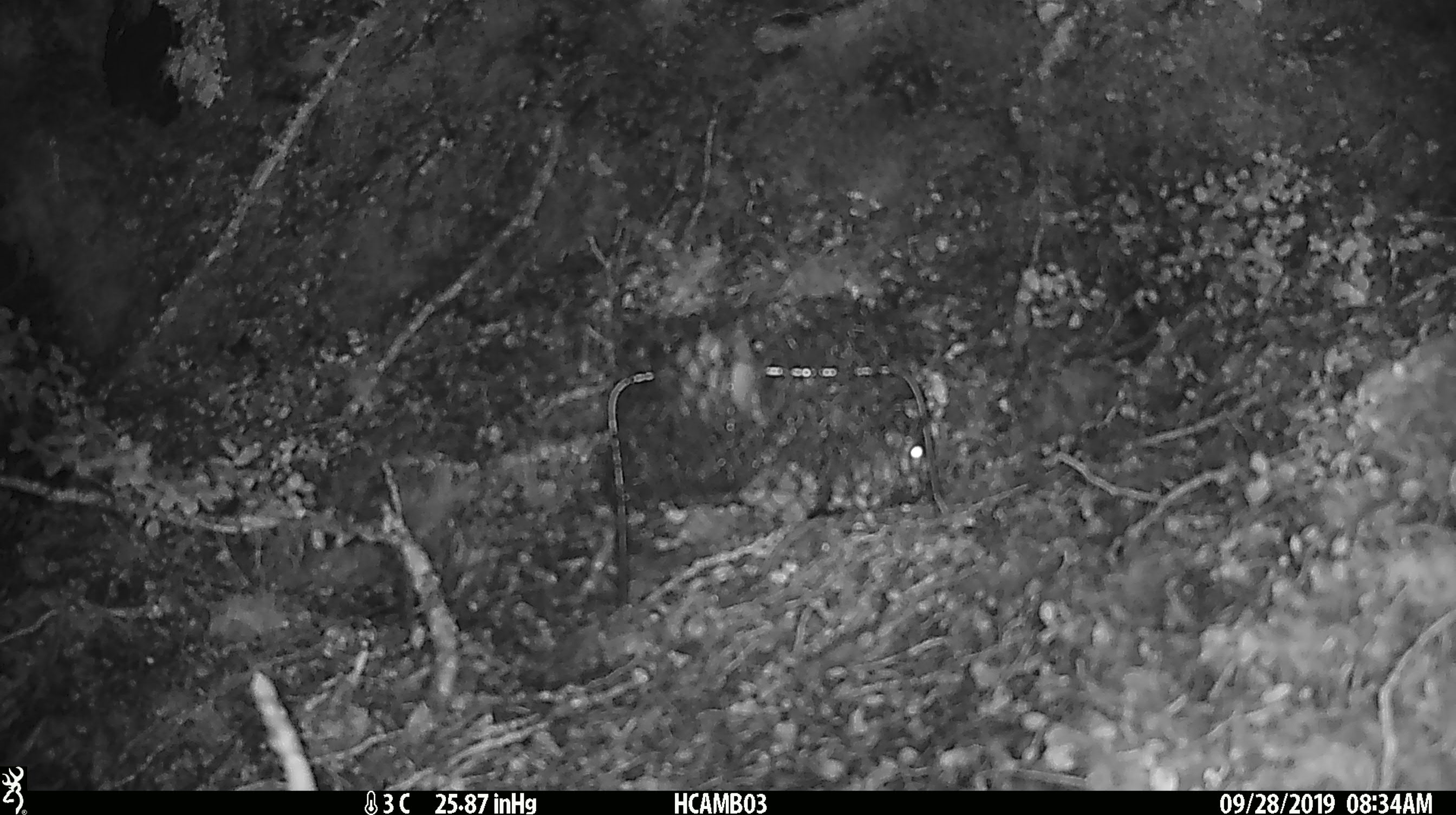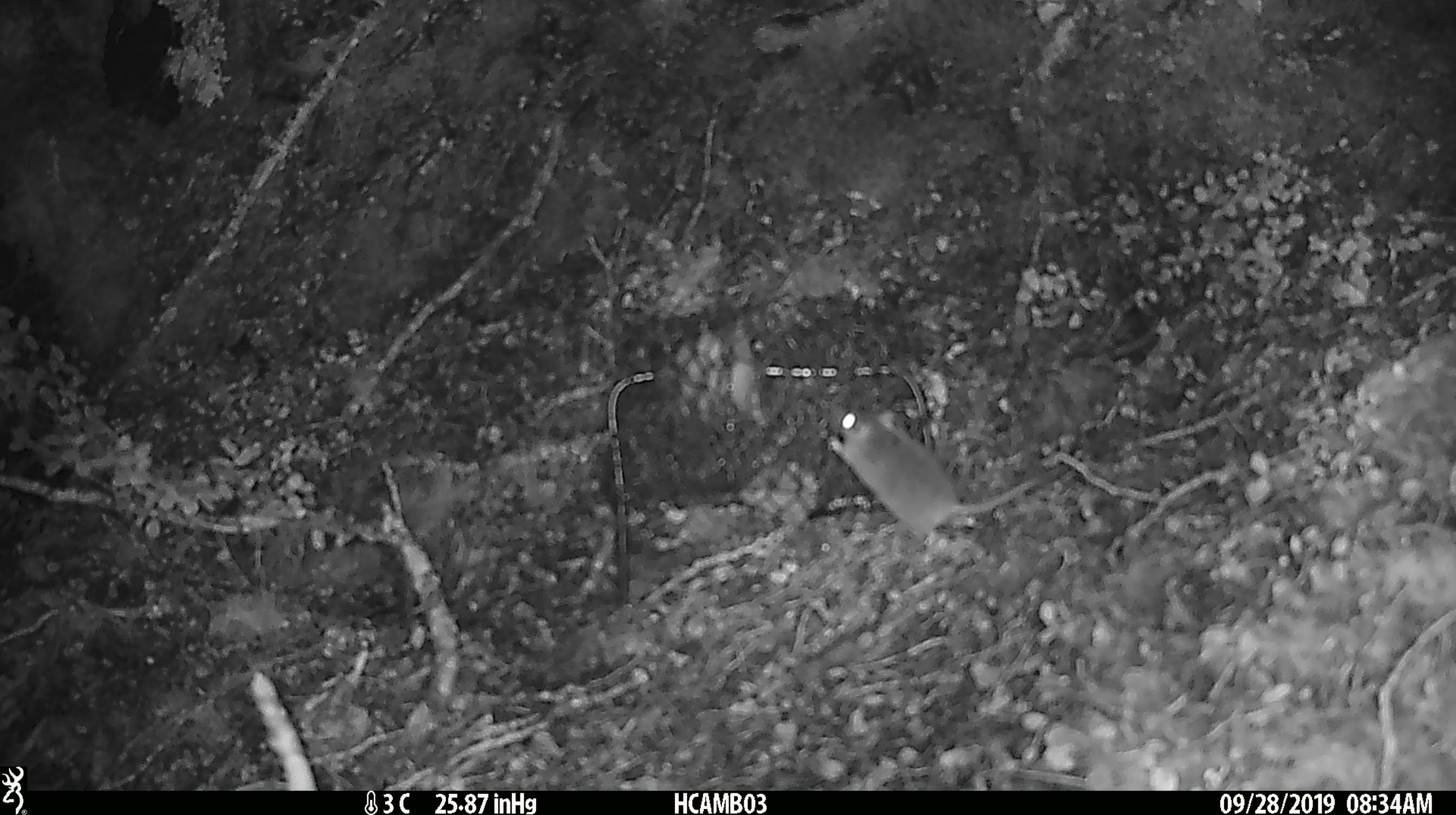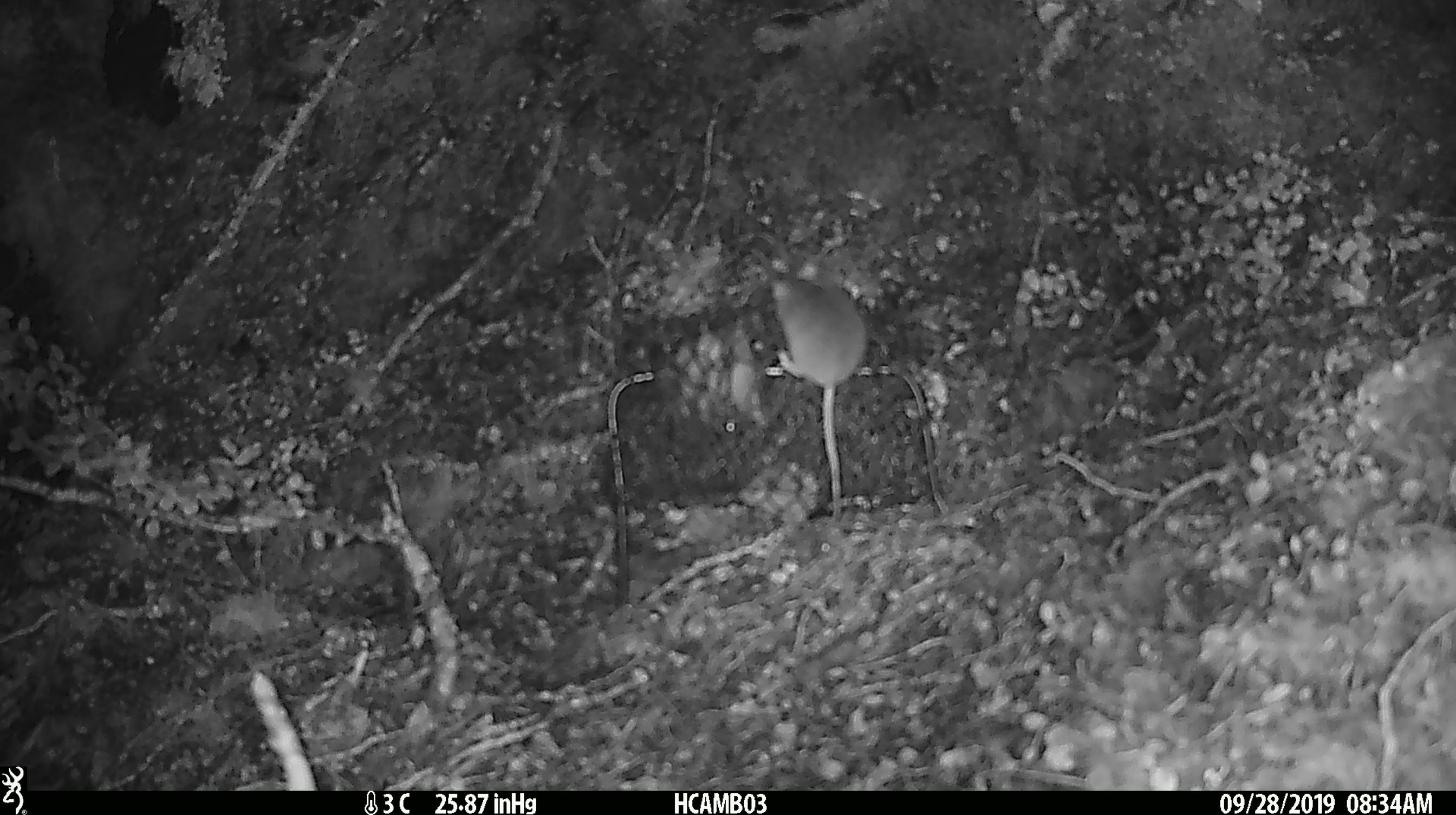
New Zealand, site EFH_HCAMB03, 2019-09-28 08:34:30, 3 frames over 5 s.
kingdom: Animalia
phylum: Chordata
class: Mammalia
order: Rodentia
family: Muridae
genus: Mus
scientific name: Mus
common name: mouse